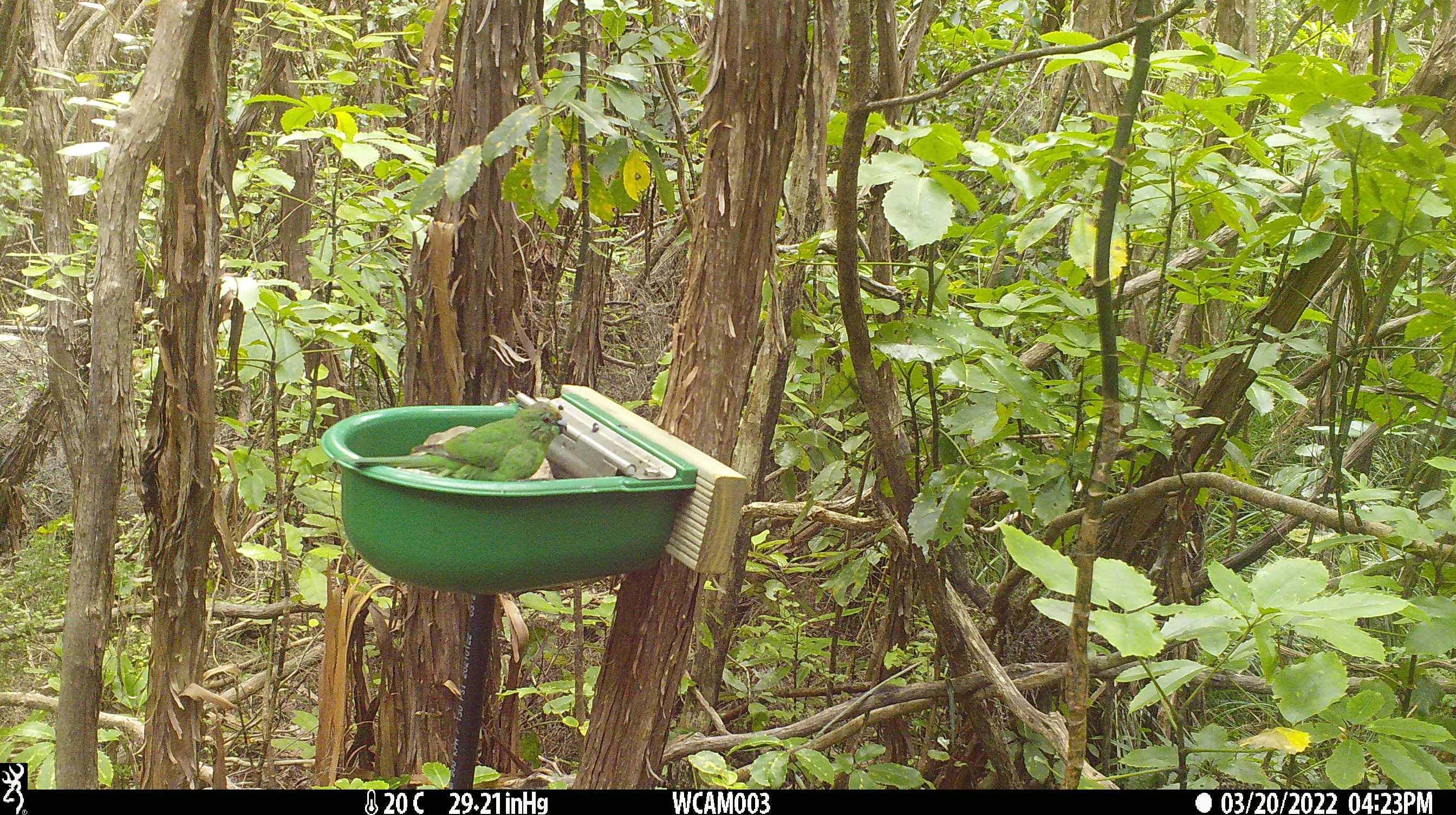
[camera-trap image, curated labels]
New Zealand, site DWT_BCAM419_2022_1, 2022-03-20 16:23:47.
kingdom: Animalia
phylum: Chordata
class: Aves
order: Psittaciformes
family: Psittaculidae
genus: Cyanoramphus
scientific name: Cyanoramphus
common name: parakeet